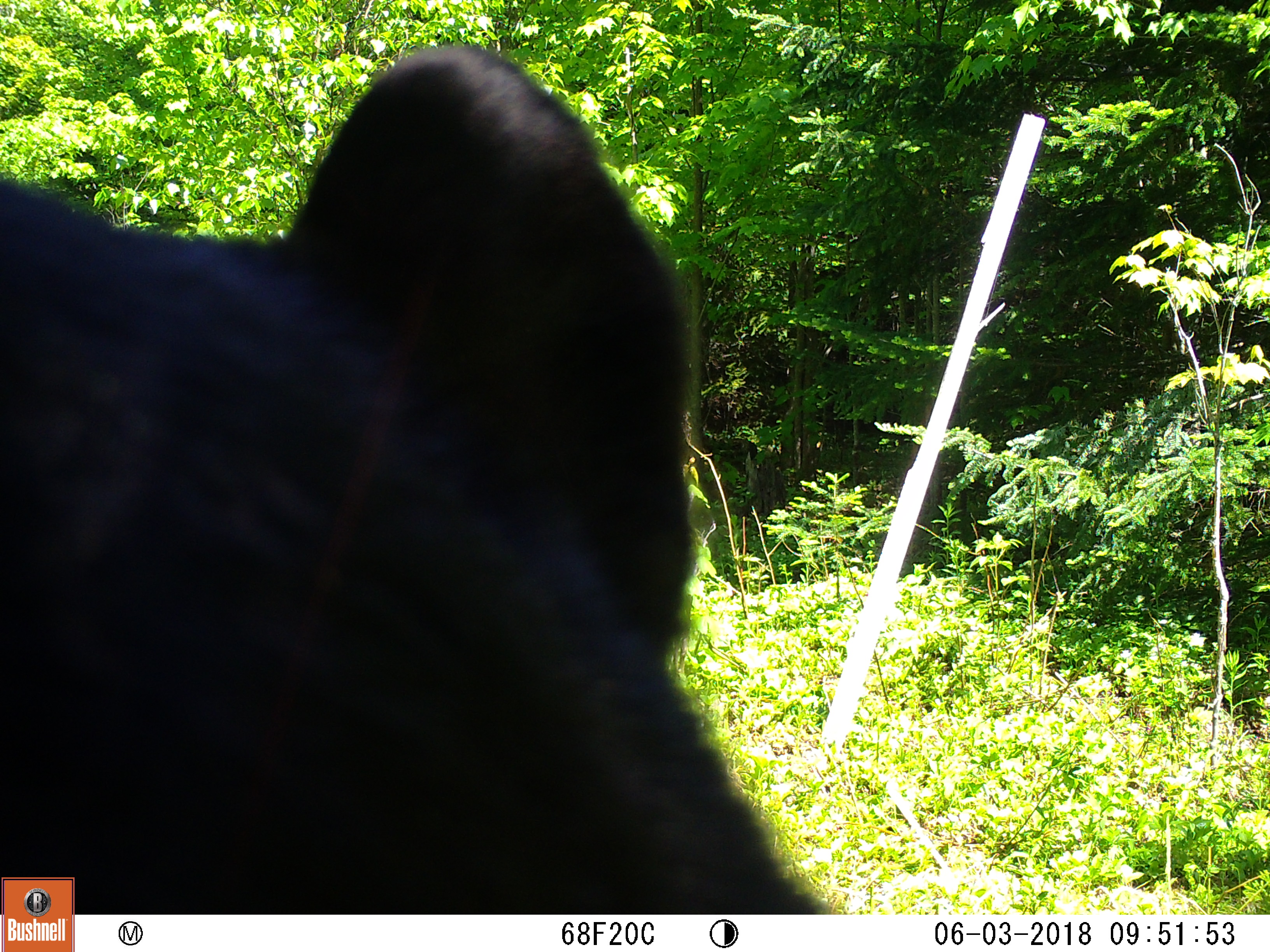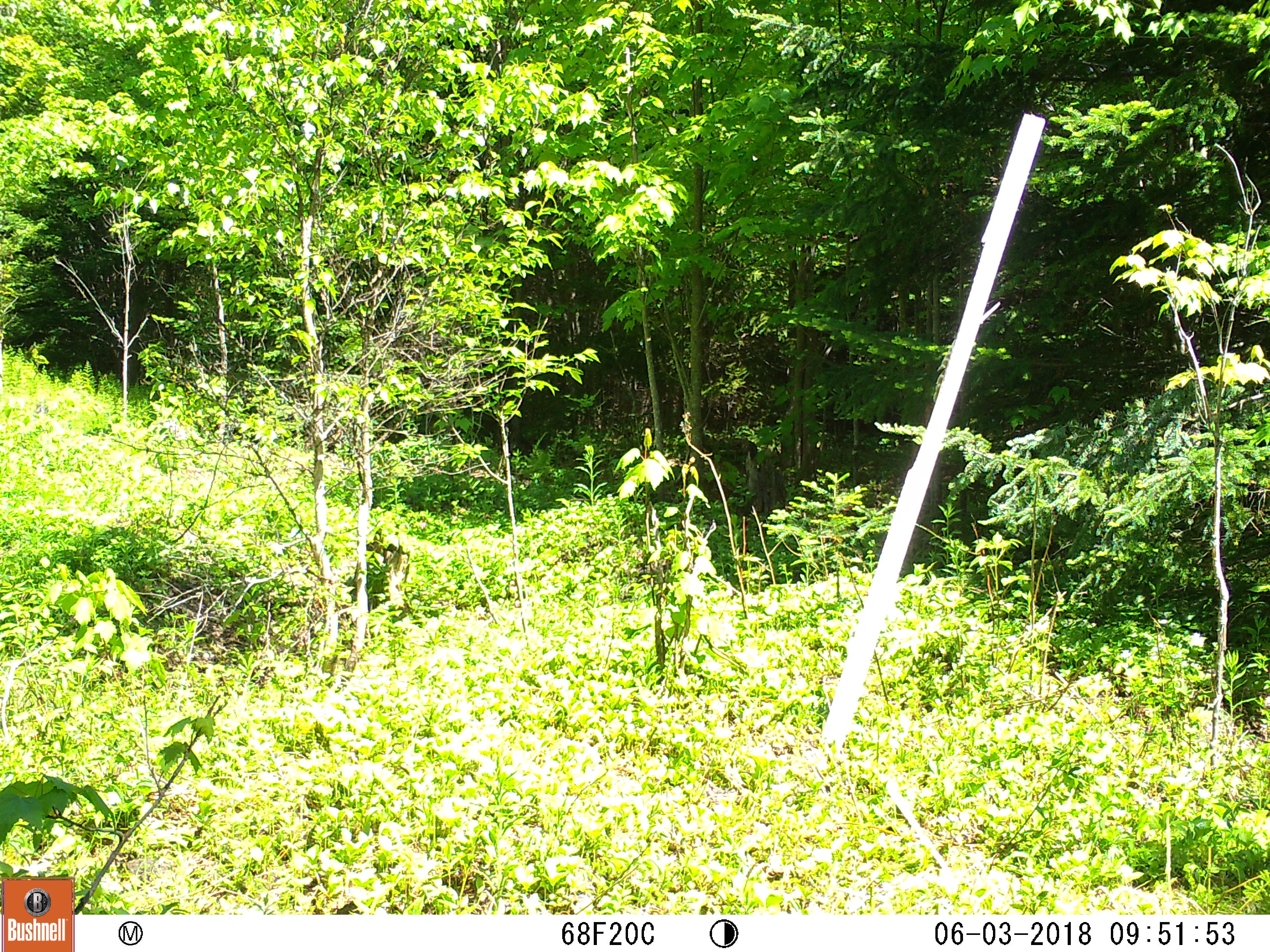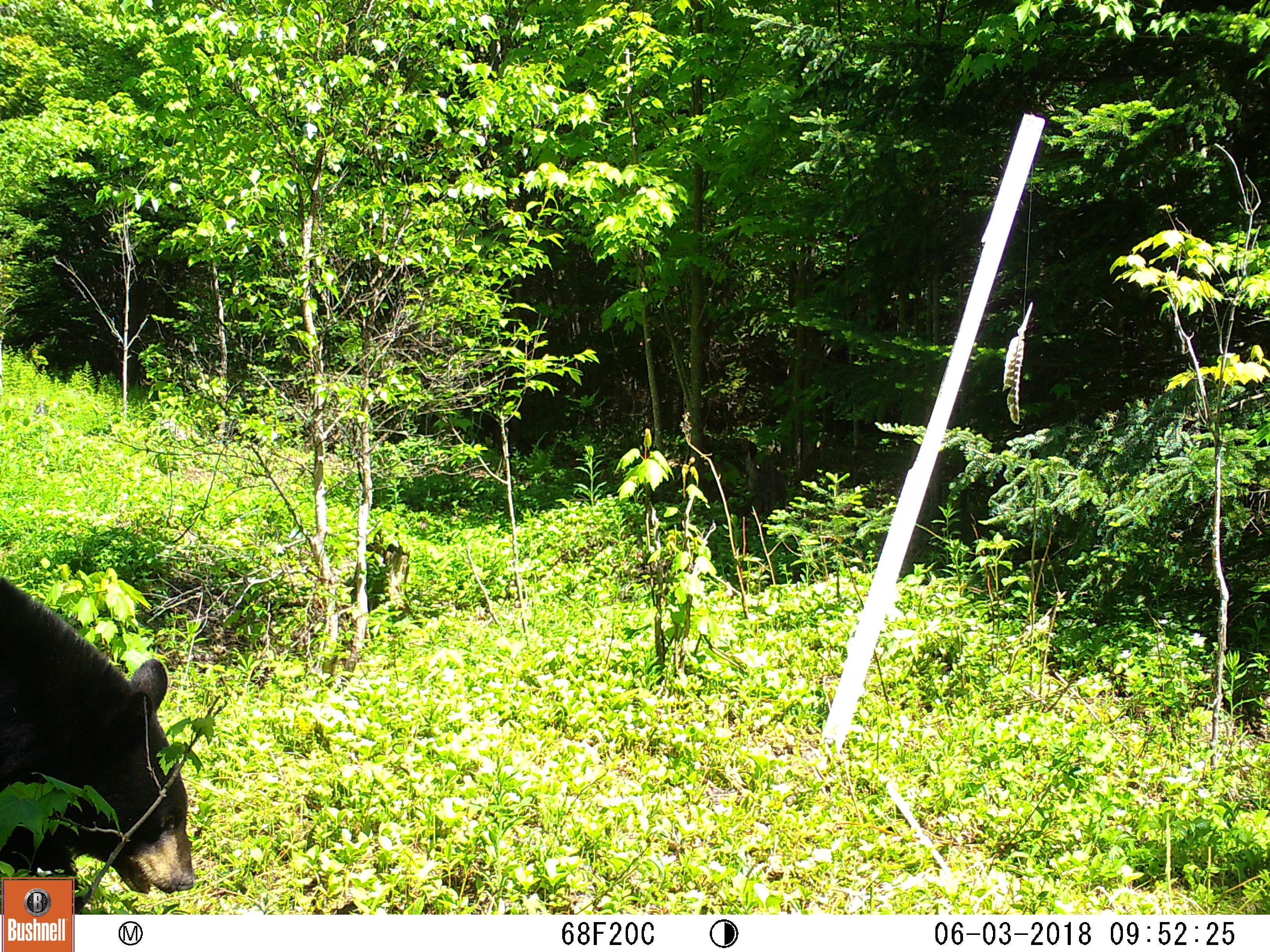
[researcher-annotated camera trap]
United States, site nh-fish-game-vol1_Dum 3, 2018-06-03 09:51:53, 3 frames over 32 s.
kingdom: Animalia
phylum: Chordata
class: Mammalia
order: Carnivora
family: Ursidae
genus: Ursus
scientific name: Ursus americanus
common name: black bear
Black bear (Ursus americanus).